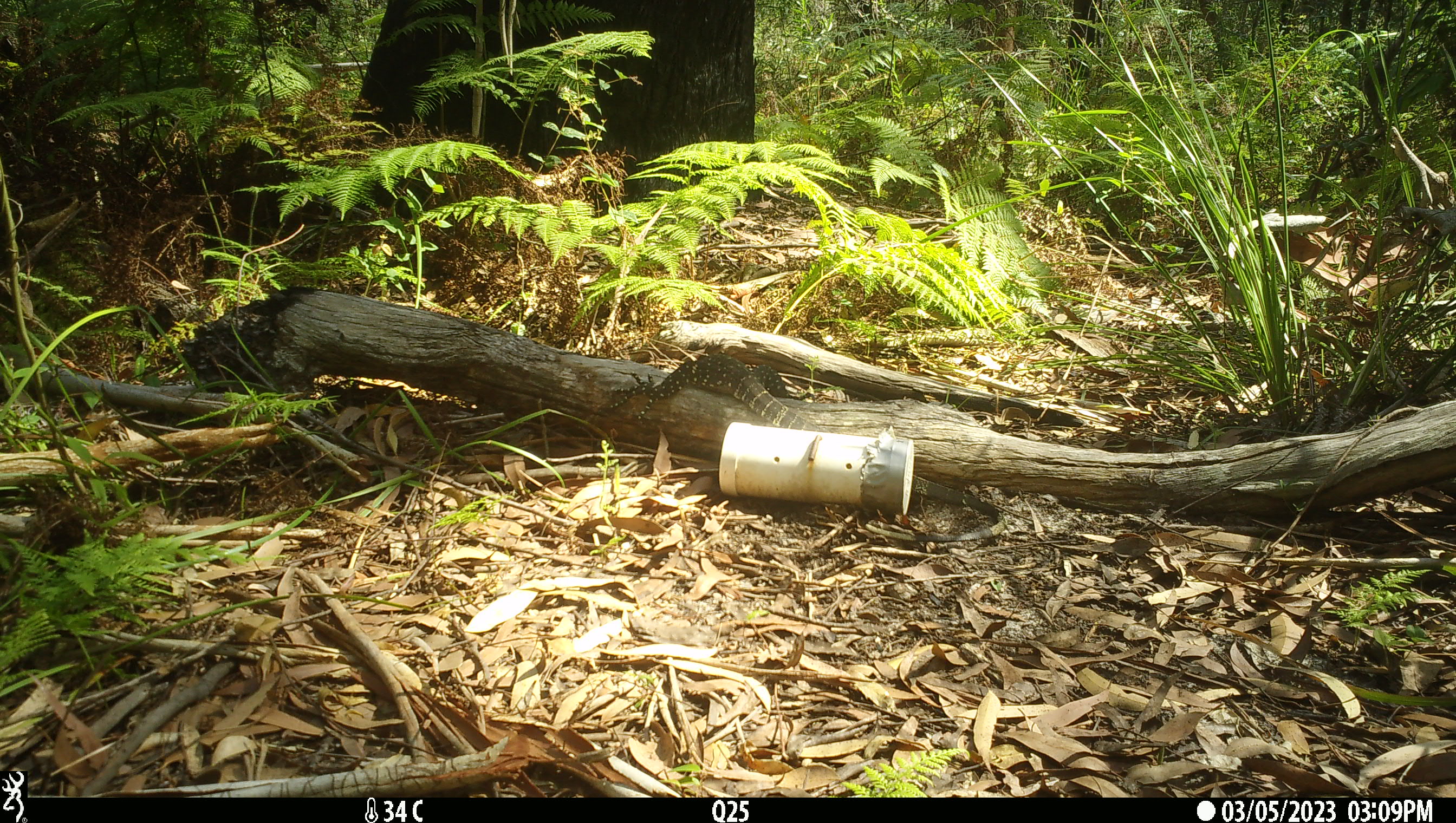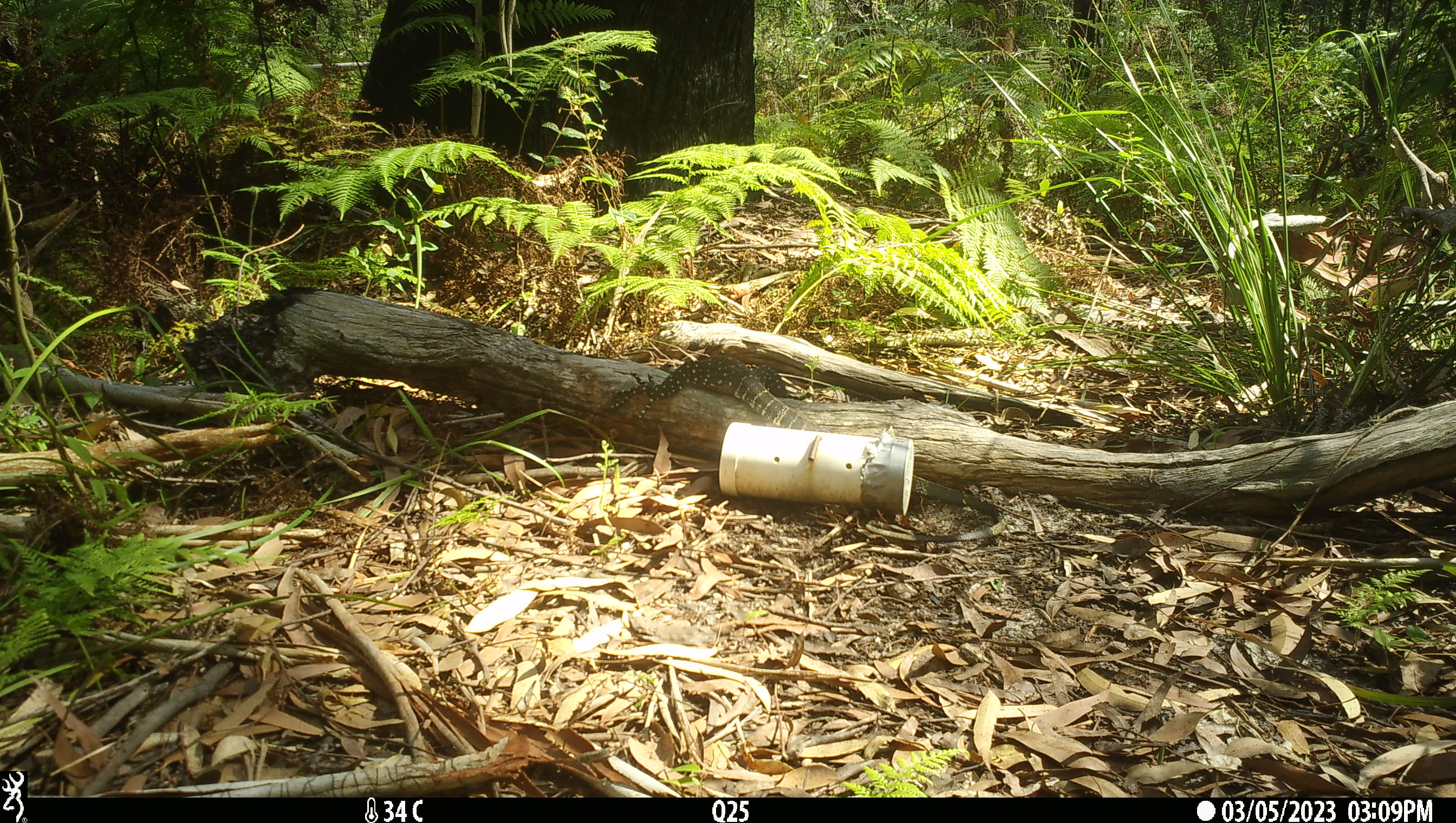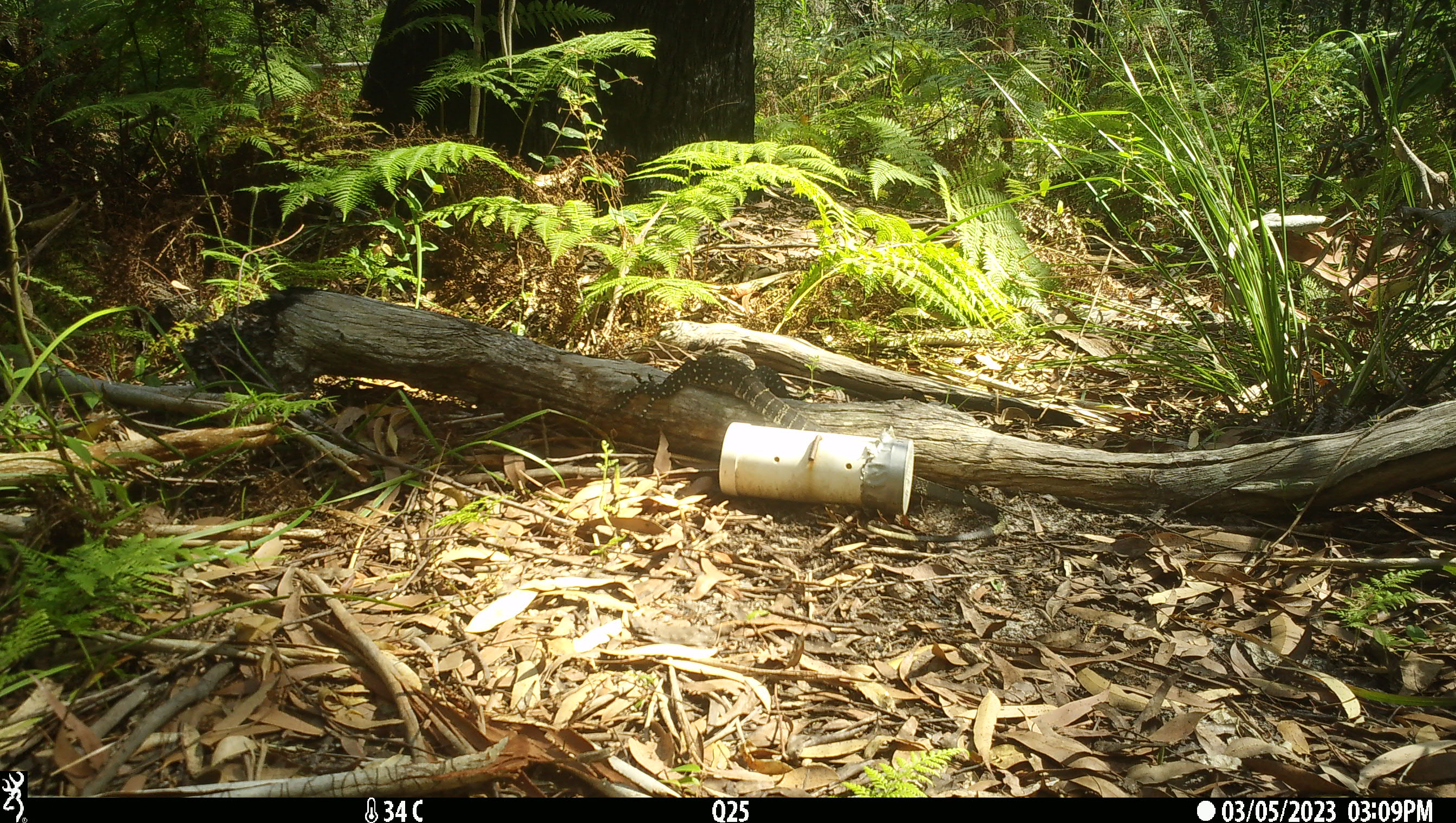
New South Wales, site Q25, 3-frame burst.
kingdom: Animalia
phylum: Chordata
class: Reptilia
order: Squamata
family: Varanidae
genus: Varanus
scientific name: Varanus varius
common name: lace monitor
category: goanna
Goanna (lace monitor) (Varanus varius).